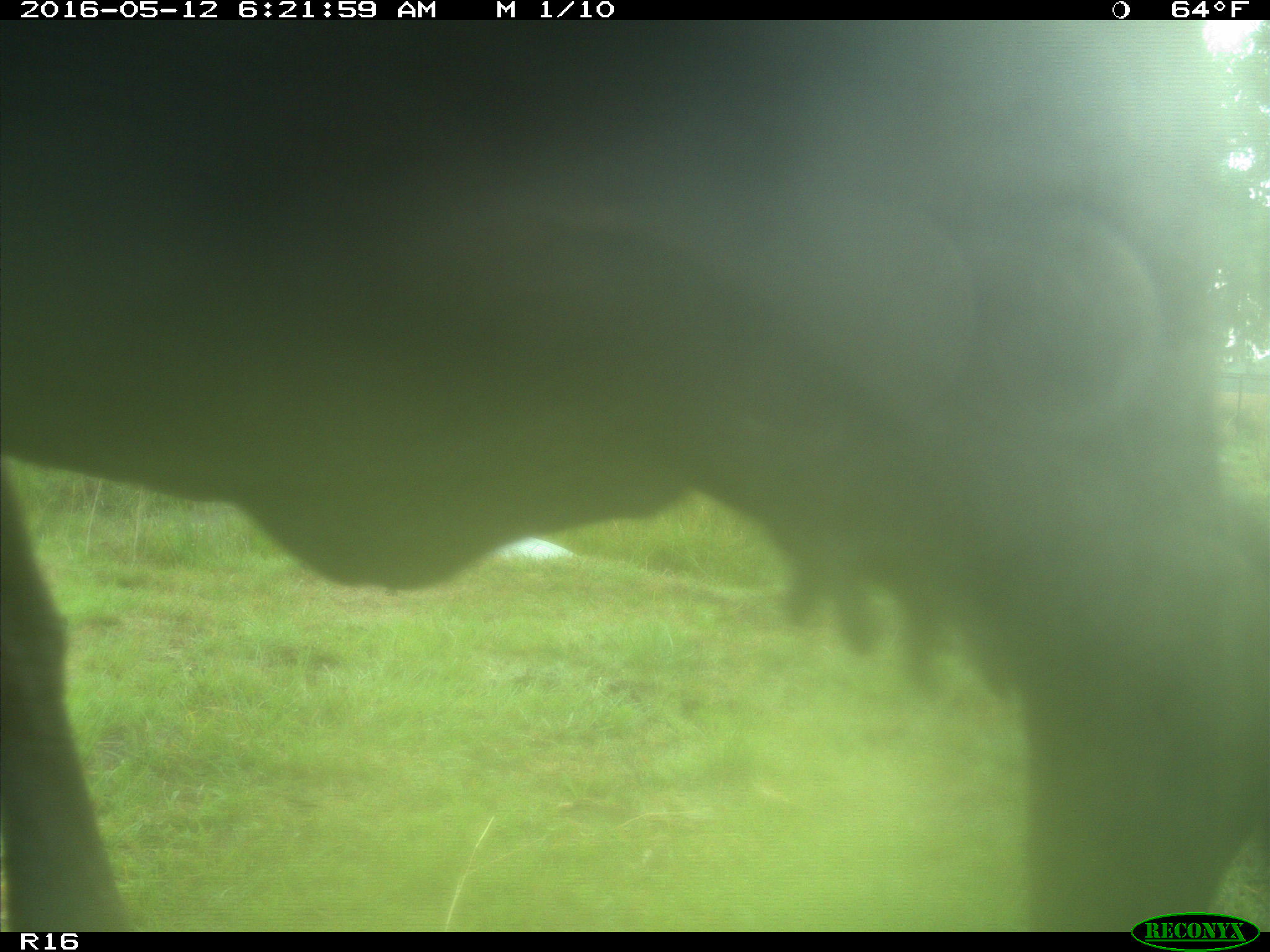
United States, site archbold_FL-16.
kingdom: Animalia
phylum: Chordata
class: Mammalia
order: Artiodactyla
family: Bovidae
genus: Bos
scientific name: Bos taurus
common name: domestic cow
Bos taurus (domestic cow).